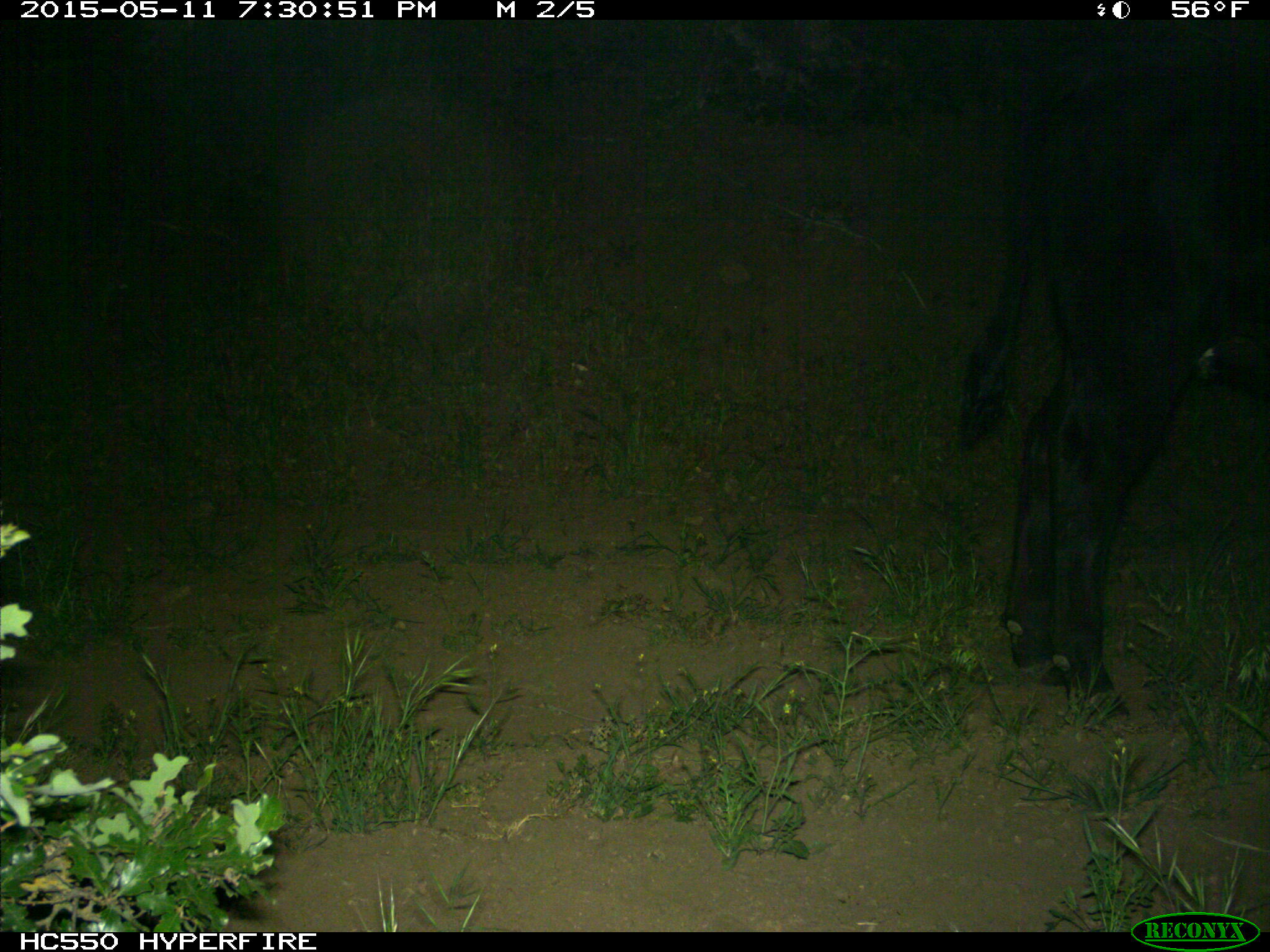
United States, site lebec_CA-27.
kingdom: Animalia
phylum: Chordata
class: Mammalia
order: Artiodactyla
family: Bovidae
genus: Bos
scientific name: Bos taurus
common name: domestic cow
Bos taurus (domestic cow).